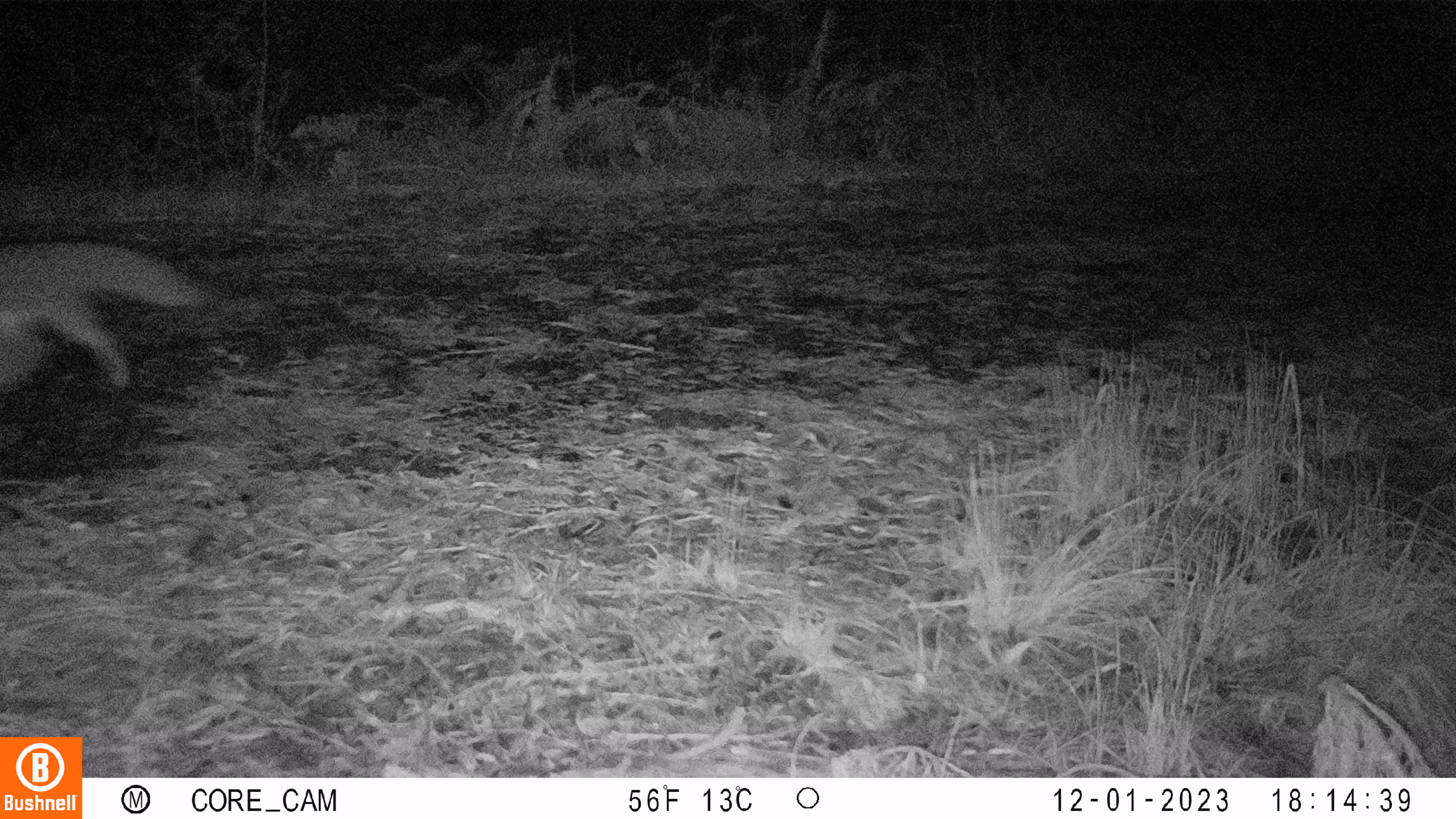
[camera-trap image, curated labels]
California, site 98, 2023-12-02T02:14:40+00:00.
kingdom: Animalia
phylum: Chordata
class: Mammalia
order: Carnivora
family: Canidae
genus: Urocyon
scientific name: Urocyon cinereoargenteus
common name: gray fox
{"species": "gray fox (Urocyon cinereoargenteus)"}